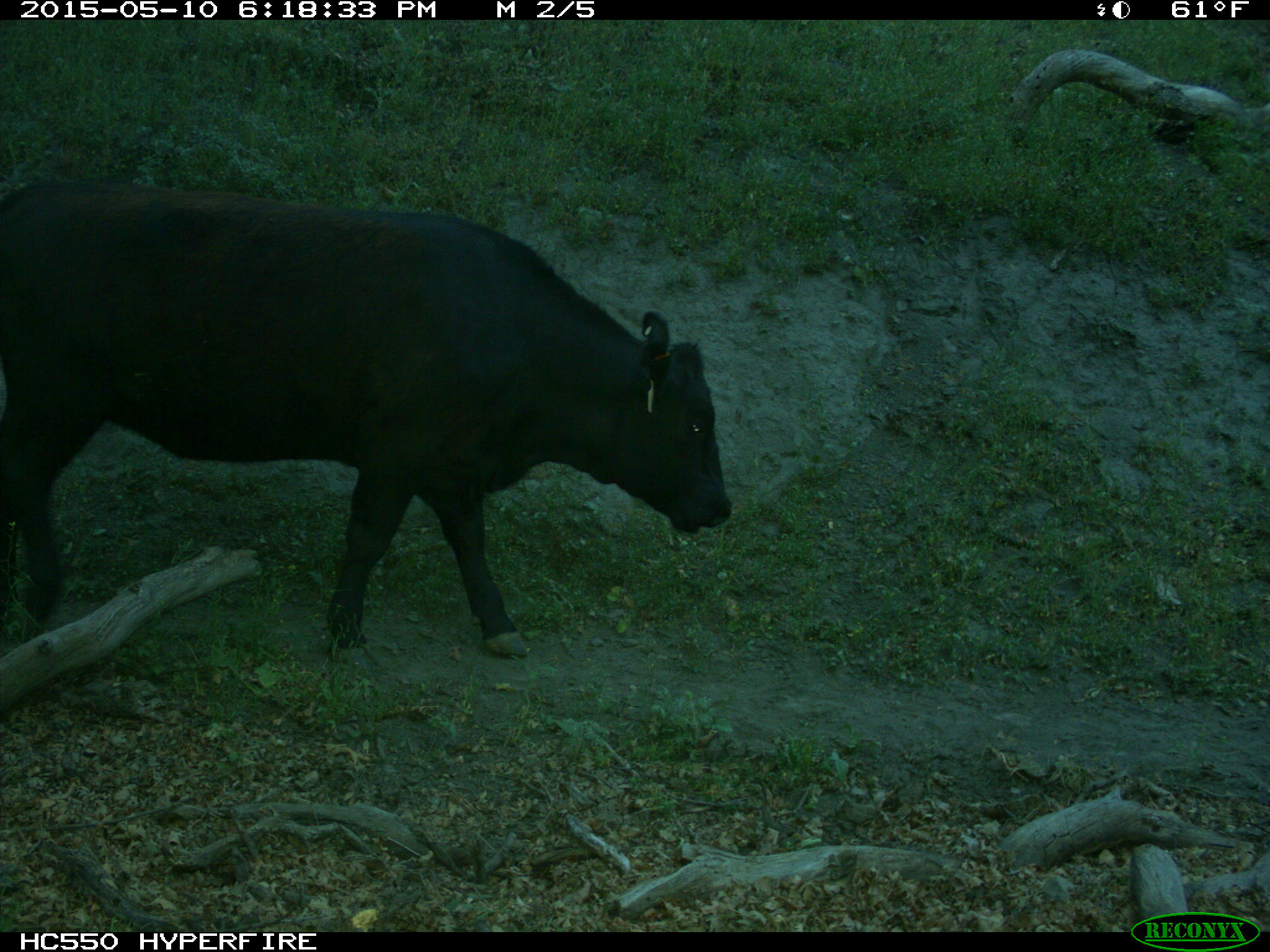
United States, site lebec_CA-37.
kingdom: Animalia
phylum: Chordata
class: Mammalia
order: Artiodactyla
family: Bovidae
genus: Bos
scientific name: Bos taurus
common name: domestic cow